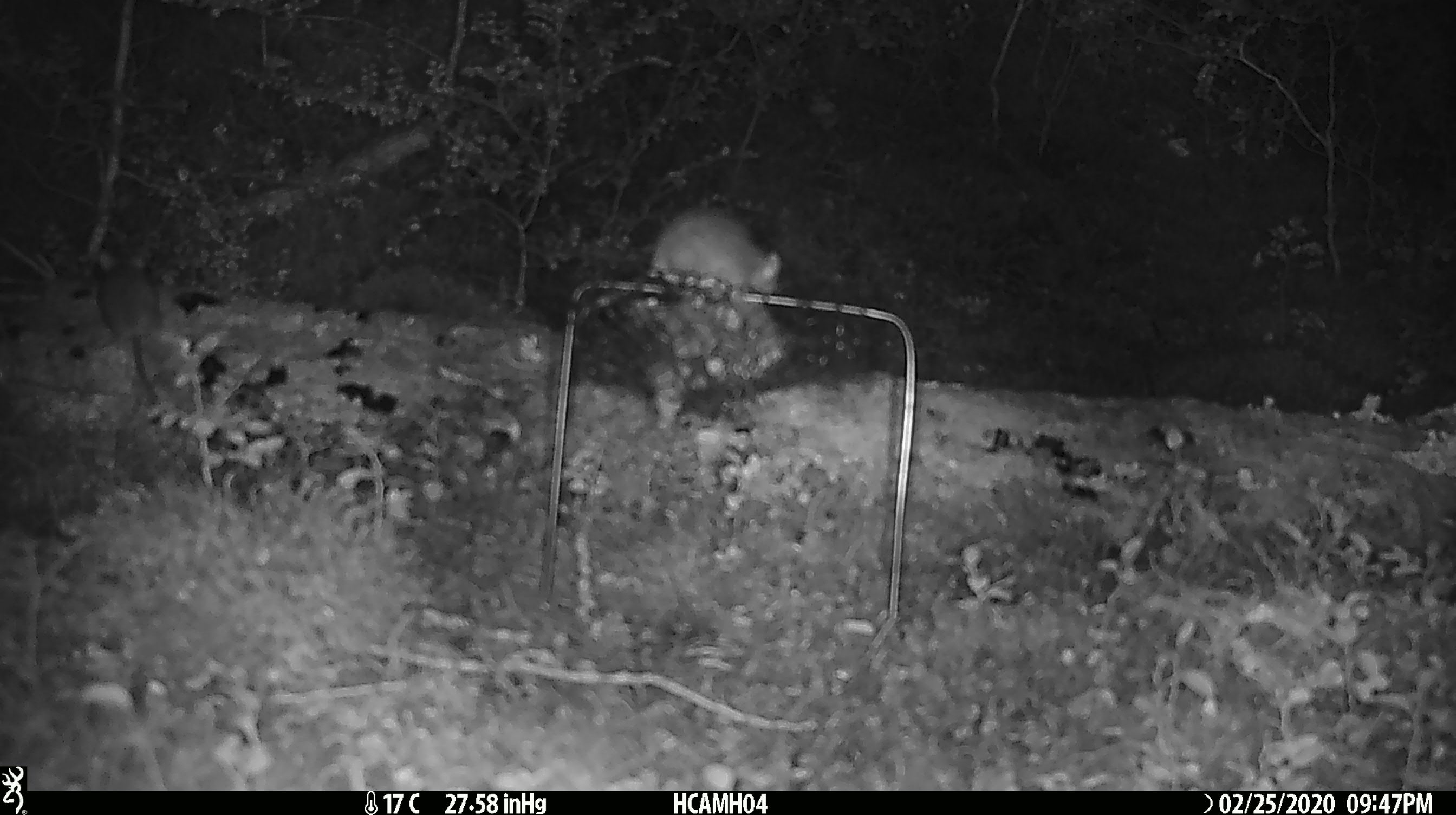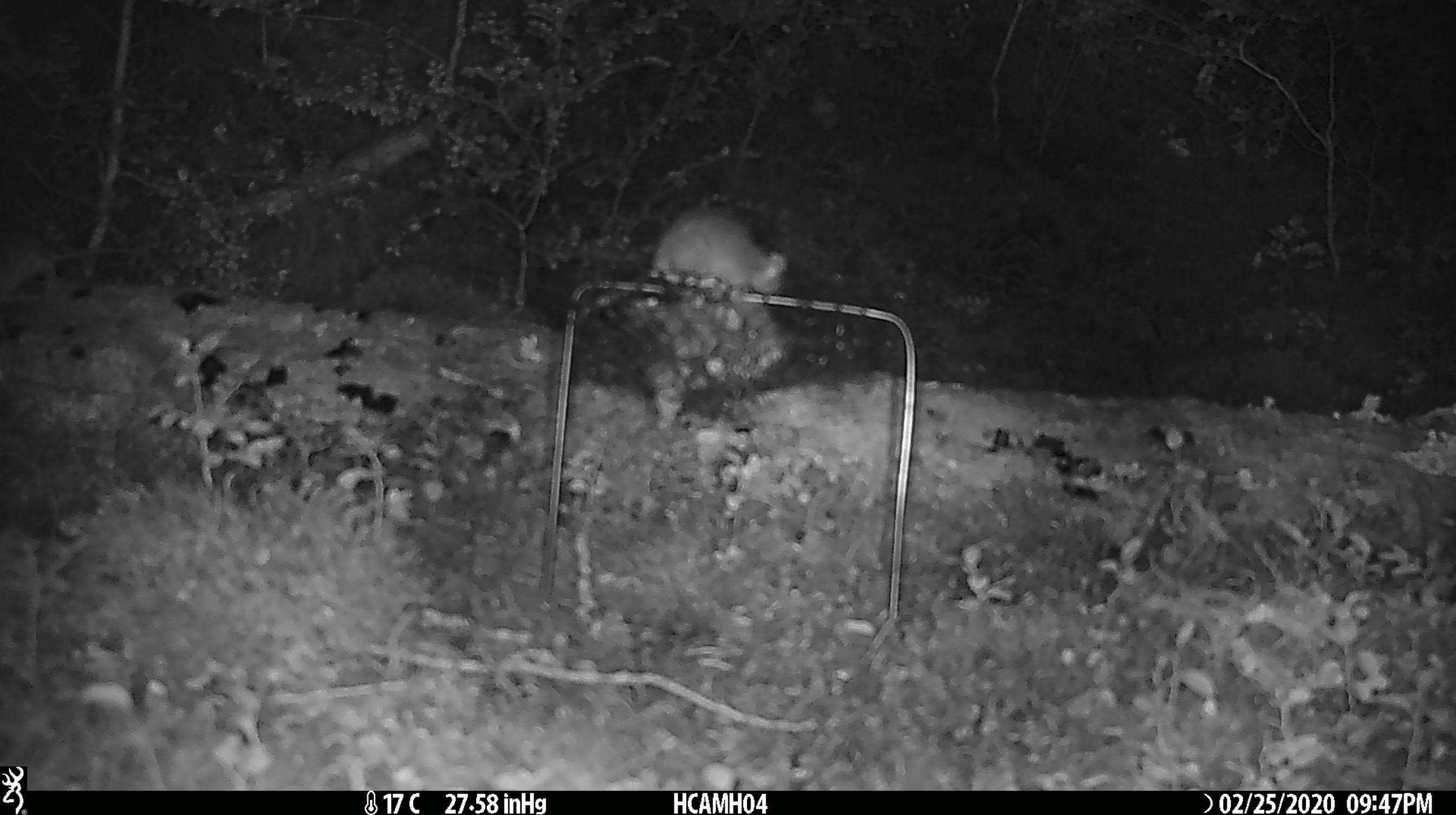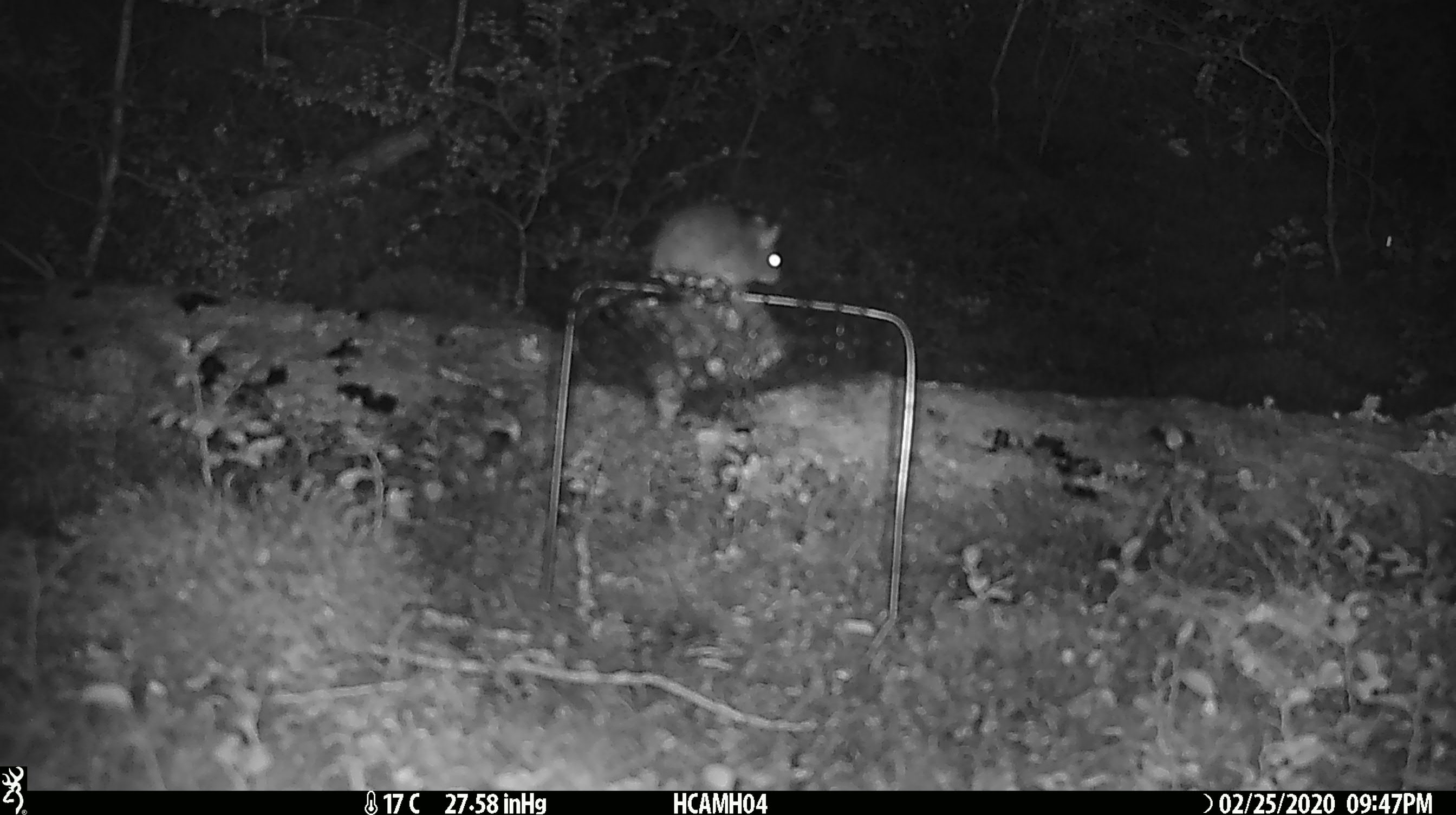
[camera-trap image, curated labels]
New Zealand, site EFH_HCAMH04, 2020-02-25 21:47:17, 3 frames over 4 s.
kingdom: Animalia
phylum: Chordata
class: Mammalia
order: Rodentia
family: Muridae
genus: Mus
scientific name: Mus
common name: mouse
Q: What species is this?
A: Mouse (Mus).